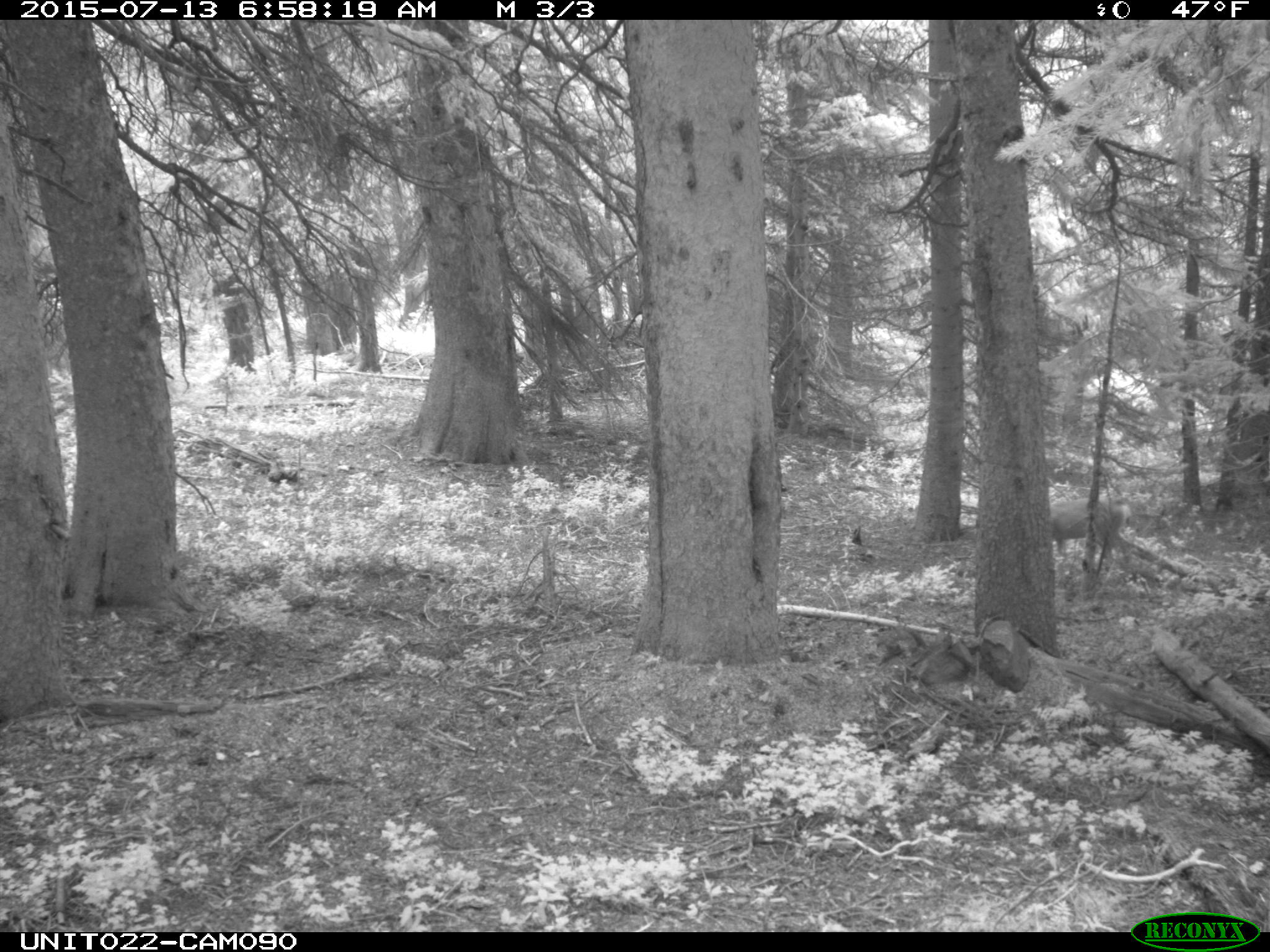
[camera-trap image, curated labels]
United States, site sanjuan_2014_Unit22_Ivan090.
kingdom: Animalia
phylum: Chordata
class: Mammalia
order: Artiodactyla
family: Cervidae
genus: Odocoileus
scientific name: Odocoileus hemionus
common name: mule deer